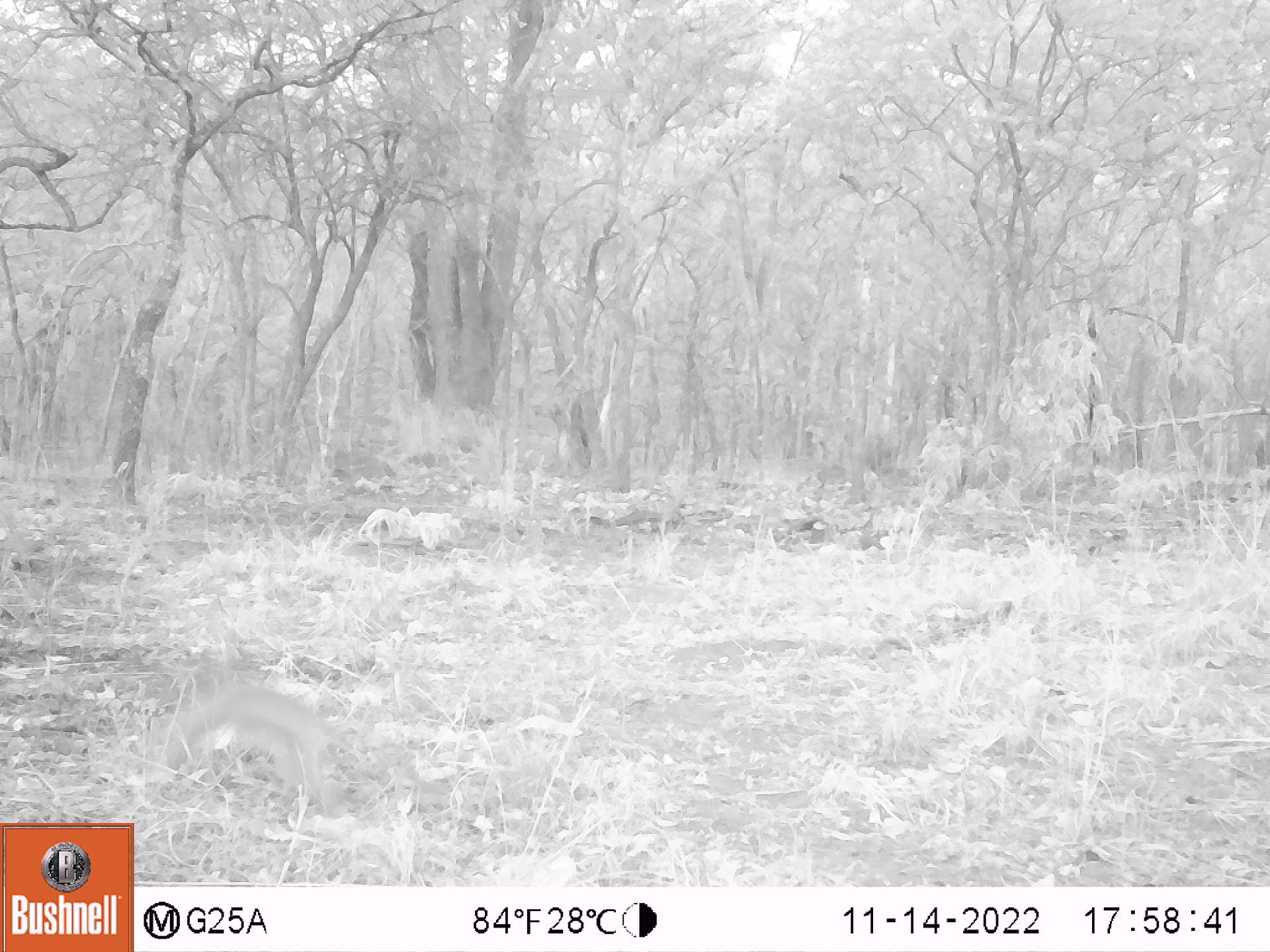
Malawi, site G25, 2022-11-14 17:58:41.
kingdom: Animalia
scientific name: Animalia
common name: other animal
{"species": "other animal (Animalia)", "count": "1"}